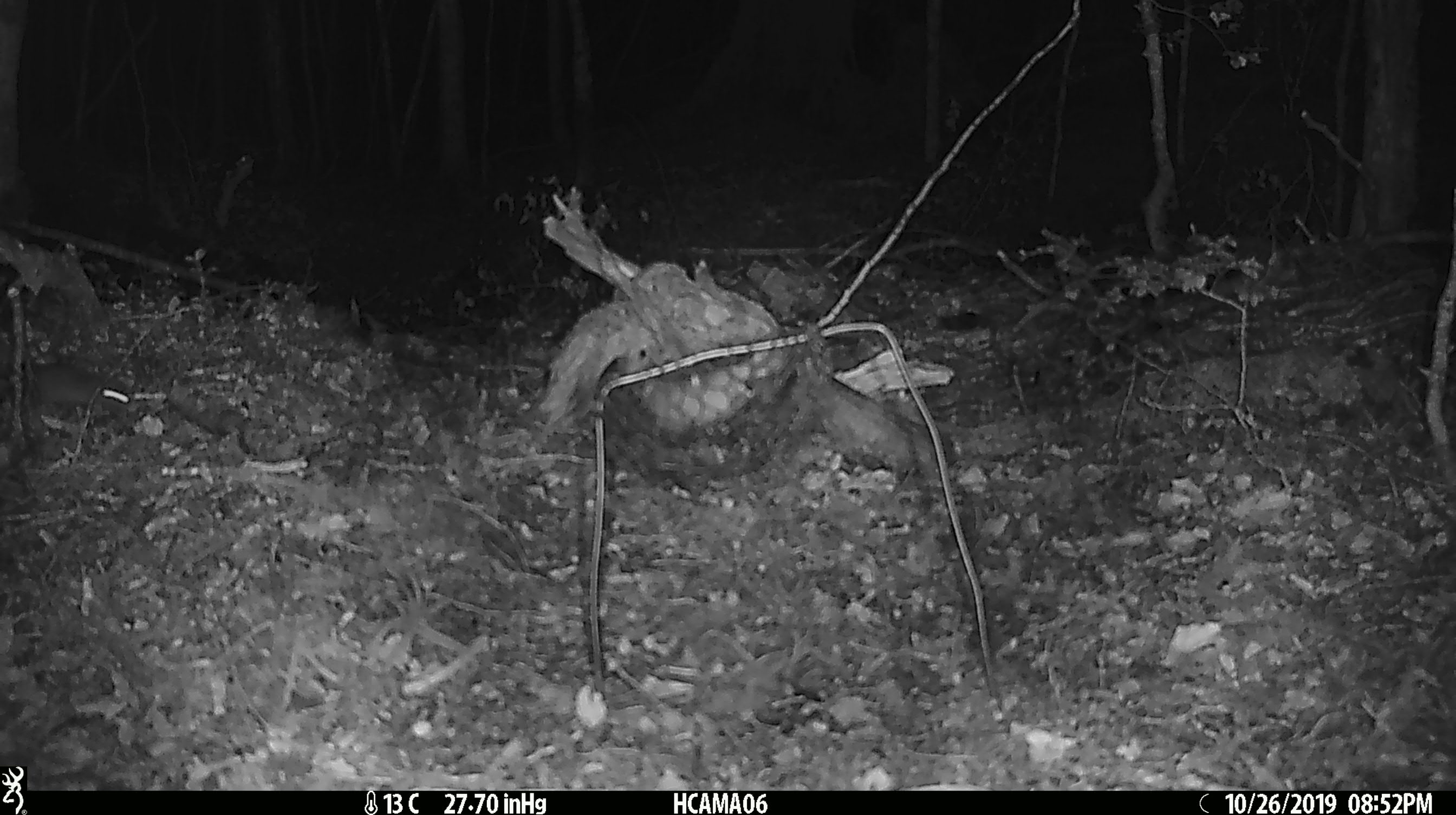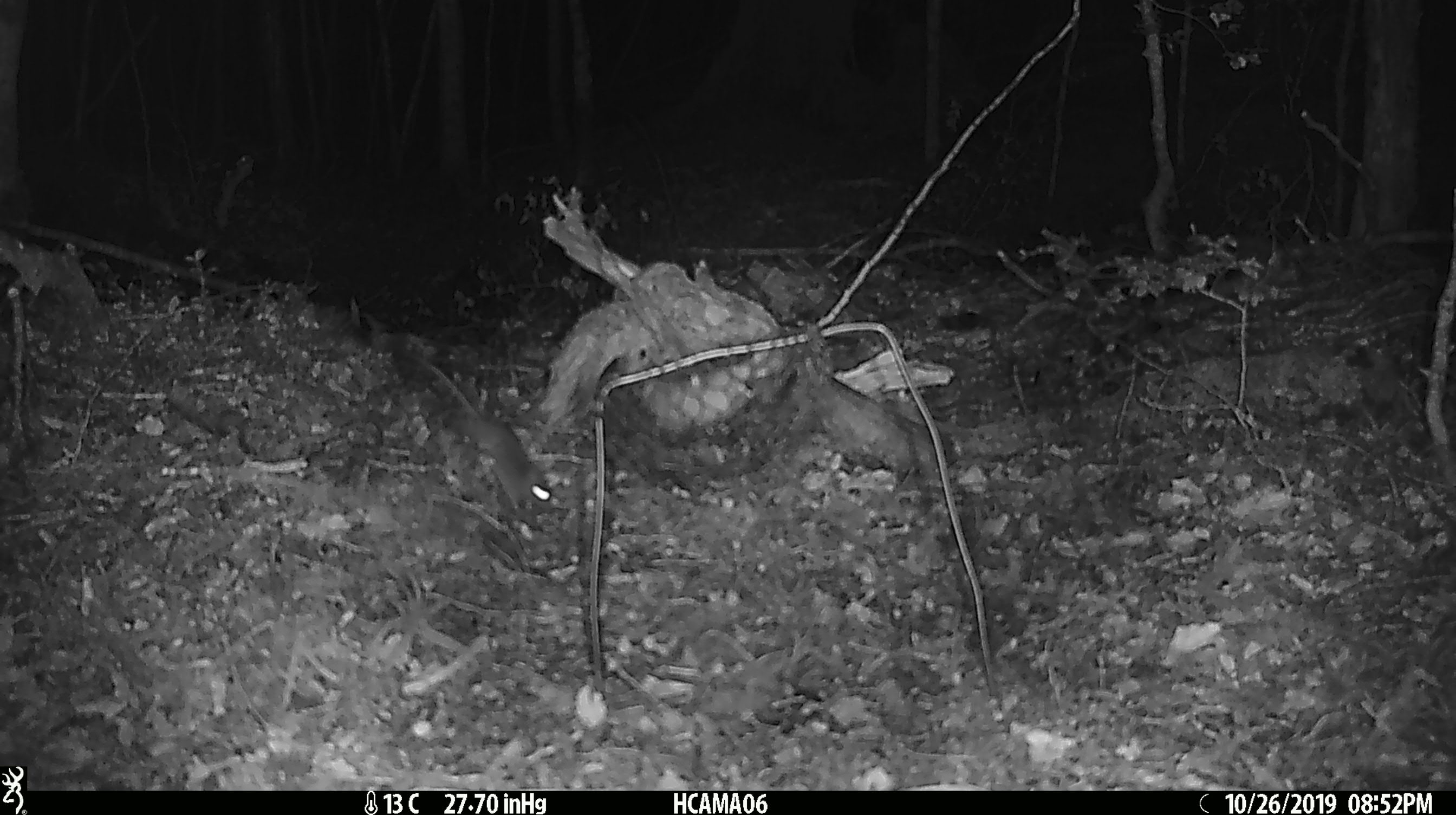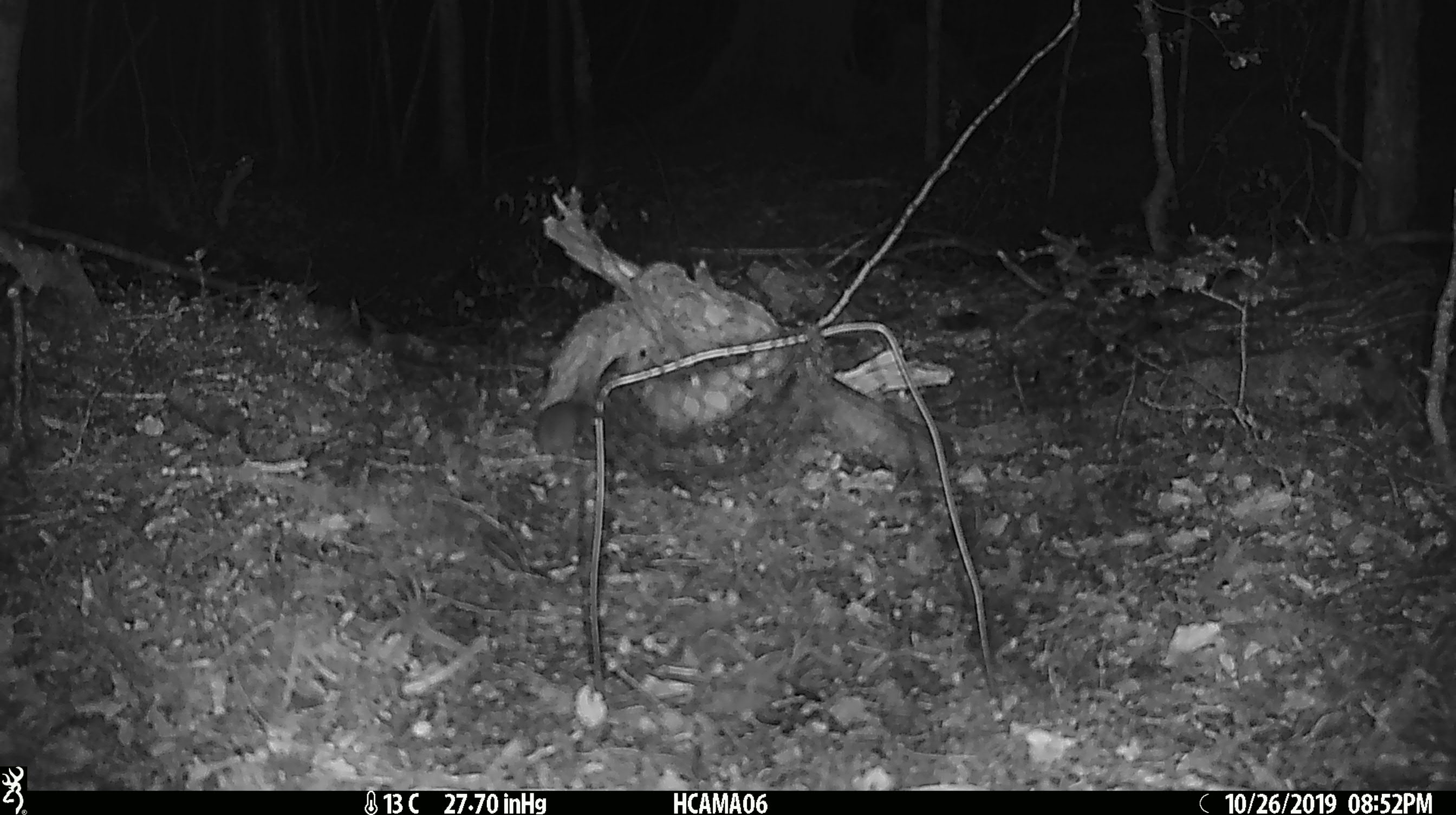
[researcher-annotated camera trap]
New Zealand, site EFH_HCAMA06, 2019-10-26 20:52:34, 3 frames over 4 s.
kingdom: Animalia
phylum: Chordata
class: Mammalia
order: Rodentia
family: Muridae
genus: Mus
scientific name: Mus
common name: mouse